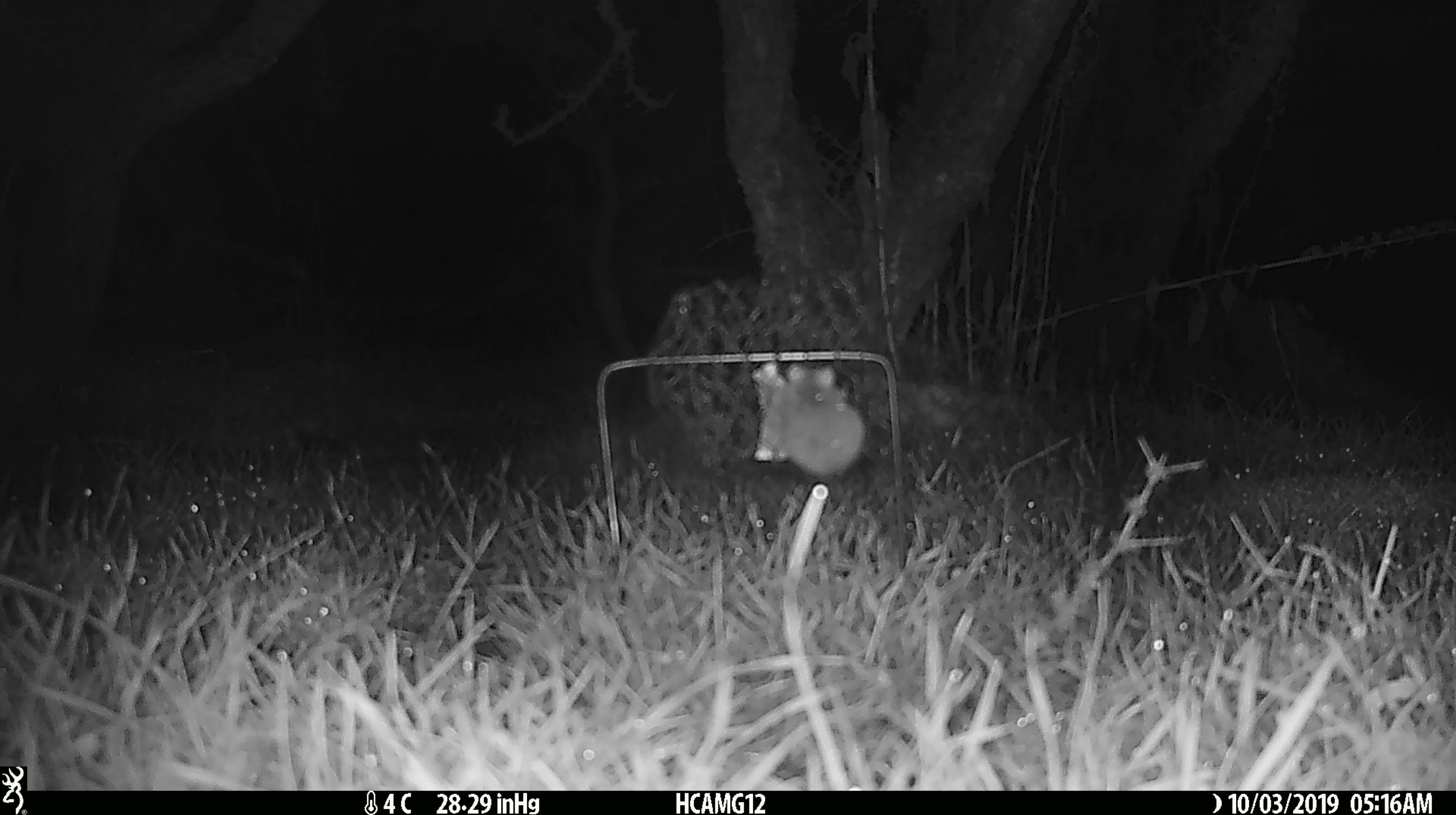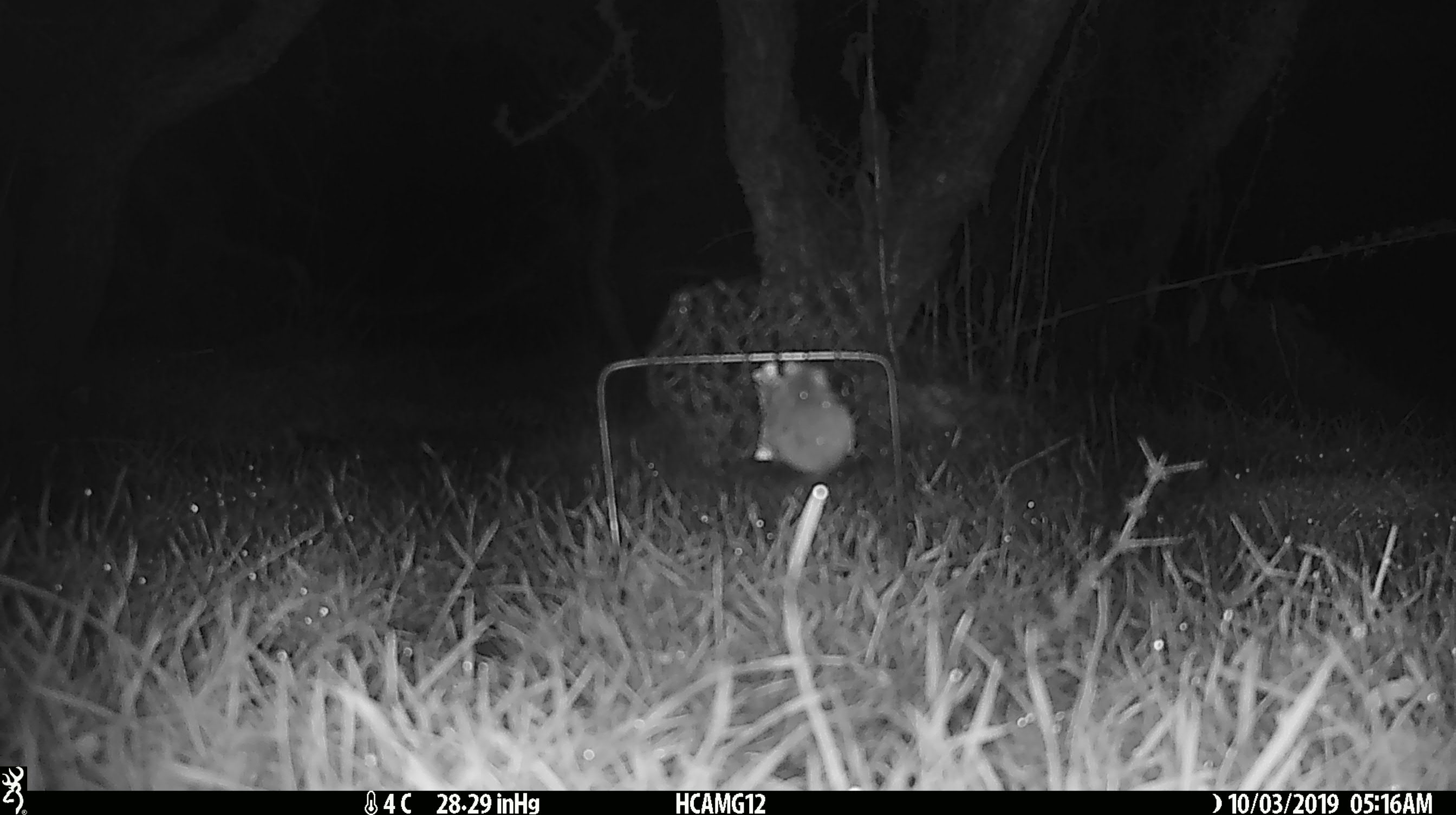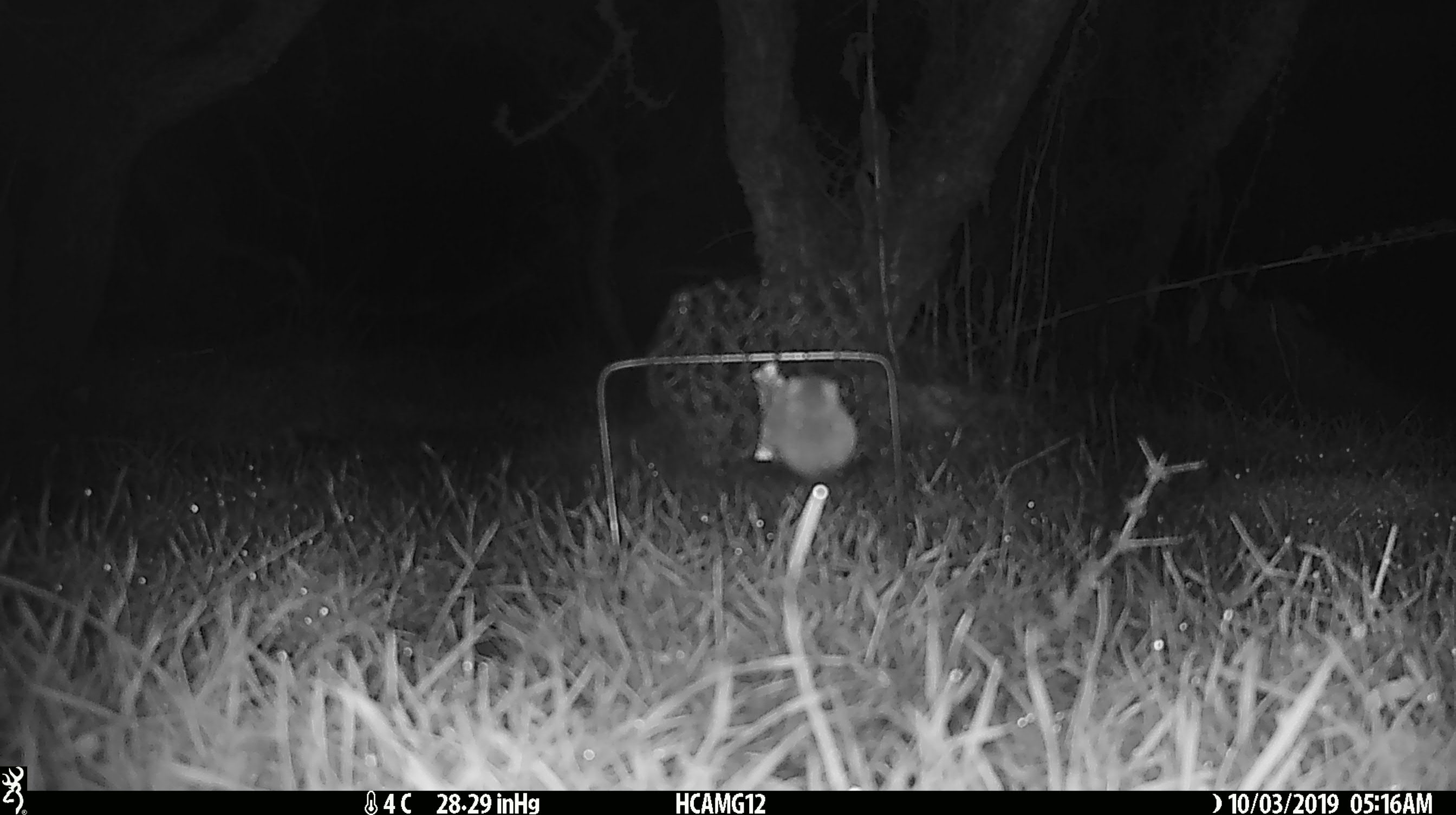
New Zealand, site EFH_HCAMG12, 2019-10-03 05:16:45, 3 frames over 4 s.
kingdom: Animalia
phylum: Chordata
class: Mammalia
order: Rodentia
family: Muridae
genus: Mus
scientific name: Mus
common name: mouse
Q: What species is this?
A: Mouse (Mus).